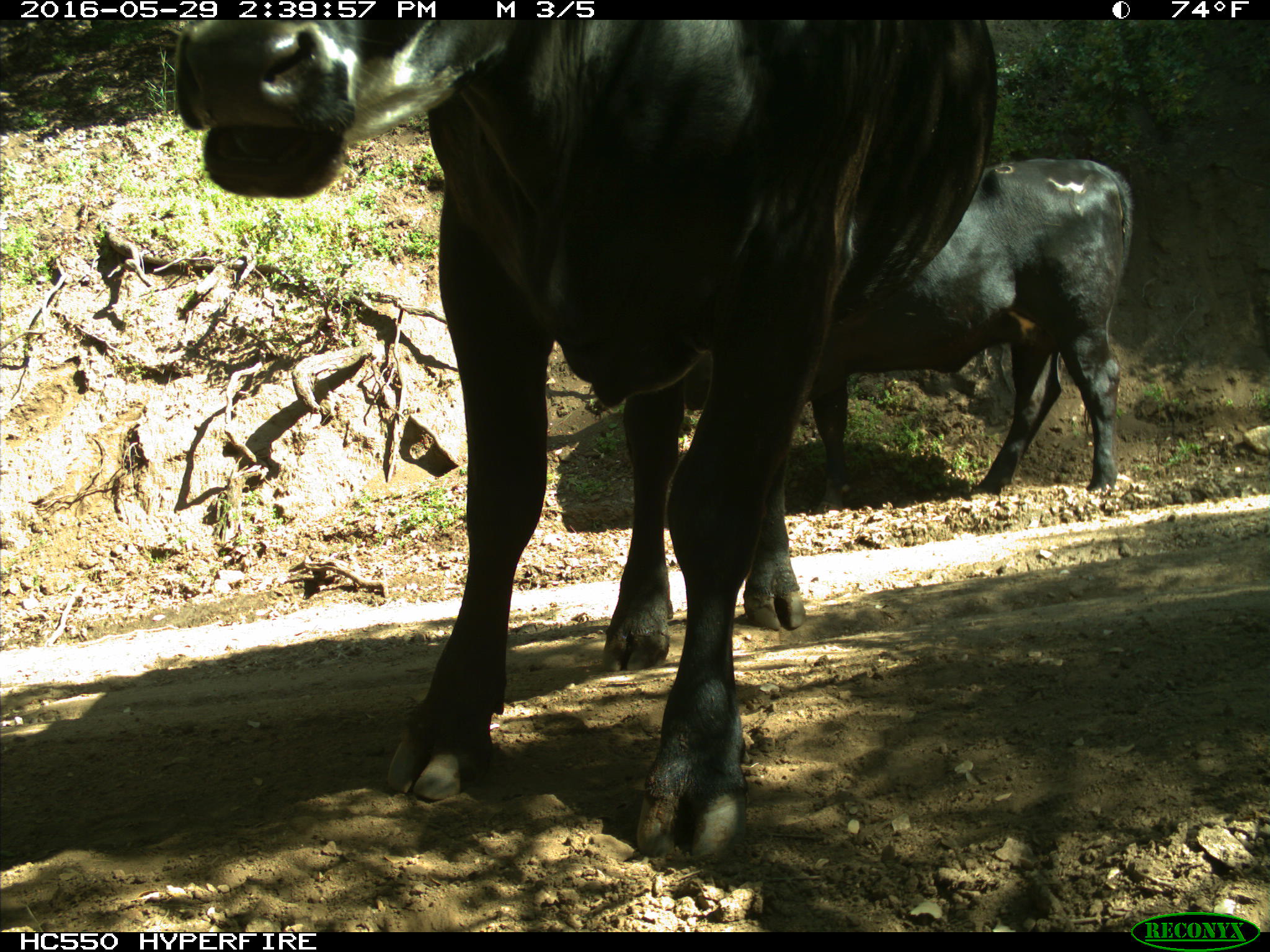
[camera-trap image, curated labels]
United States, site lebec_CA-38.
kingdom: Animalia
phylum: Chordata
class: Mammalia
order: Artiodactyla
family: Bovidae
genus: Bos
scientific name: Bos taurus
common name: domestic cow